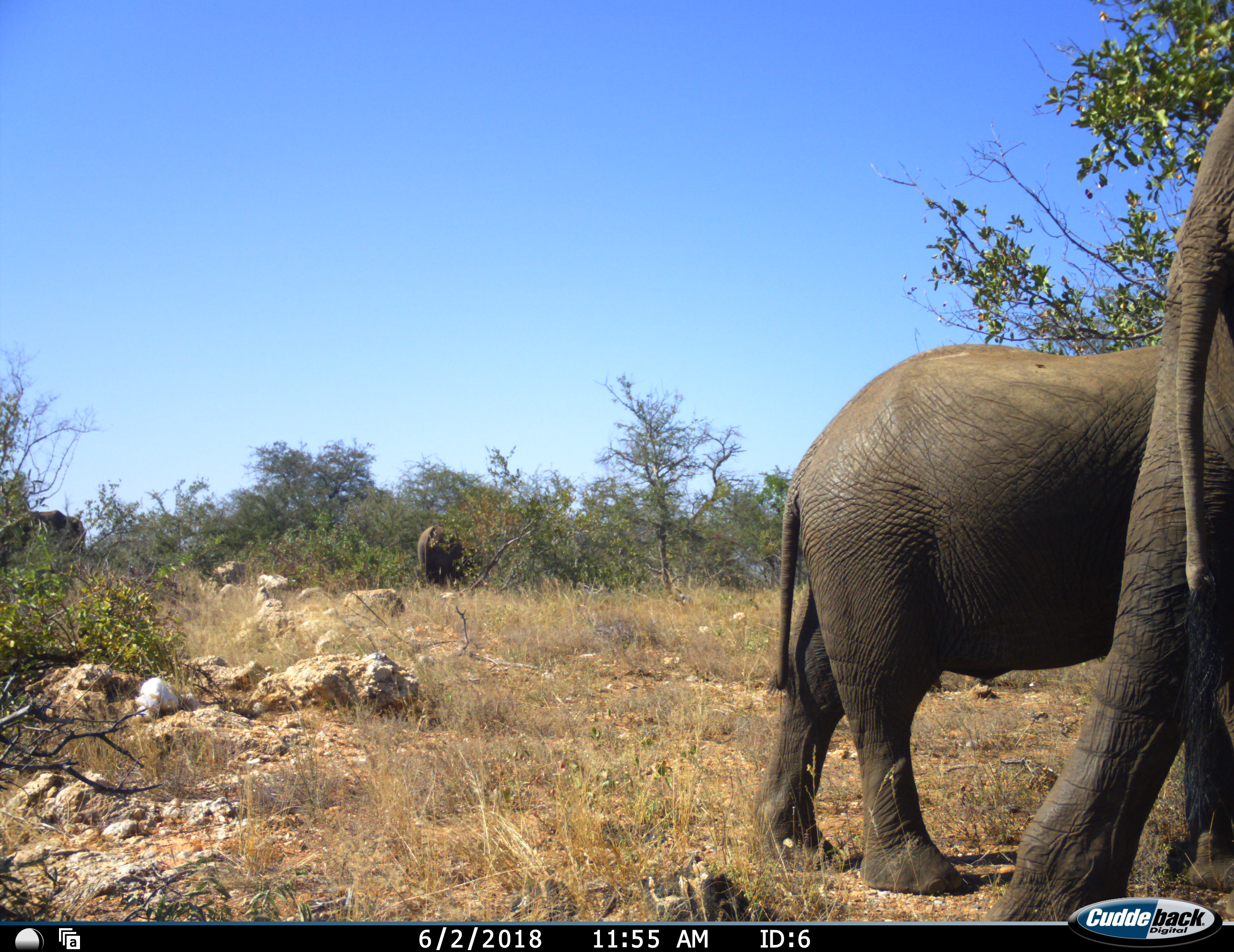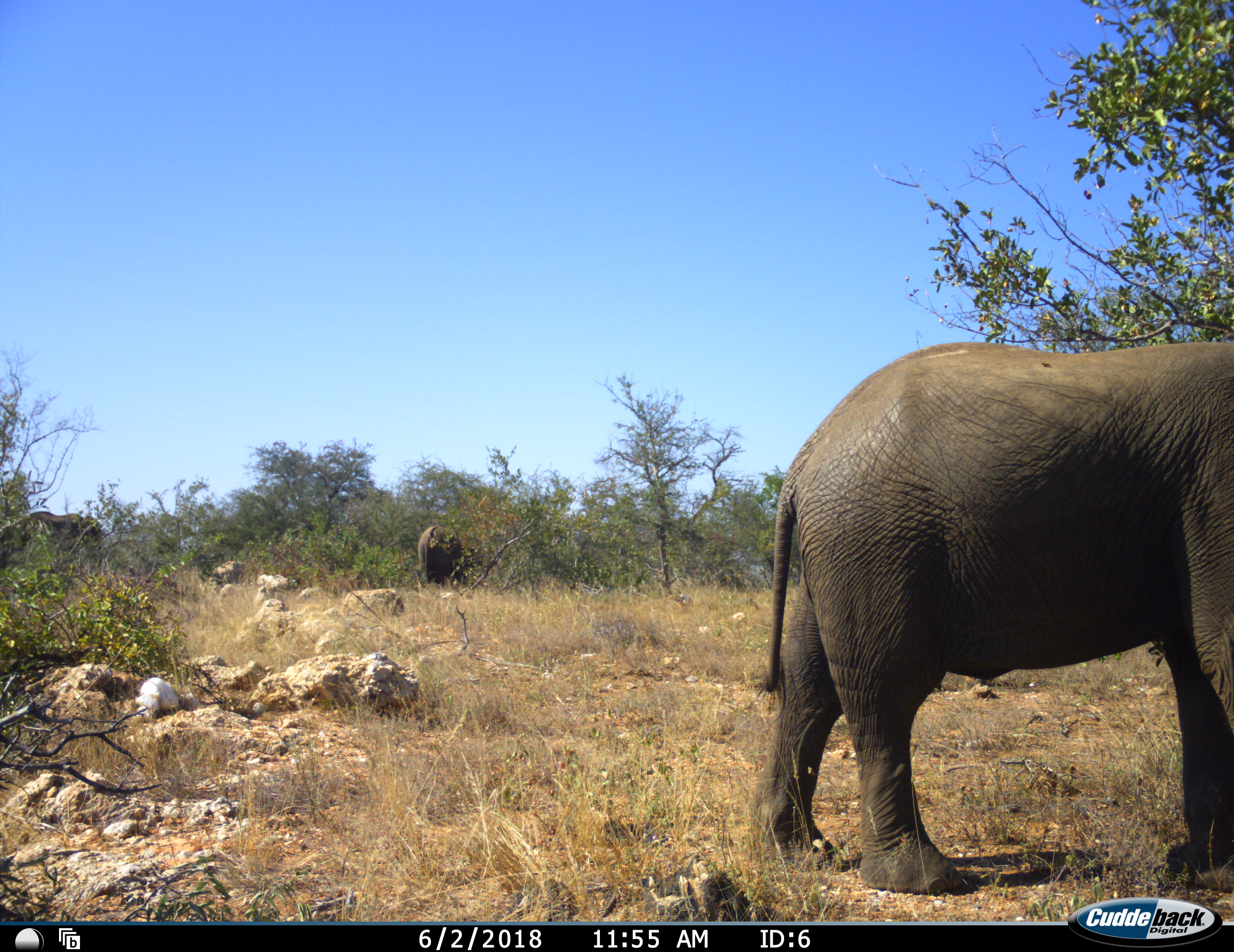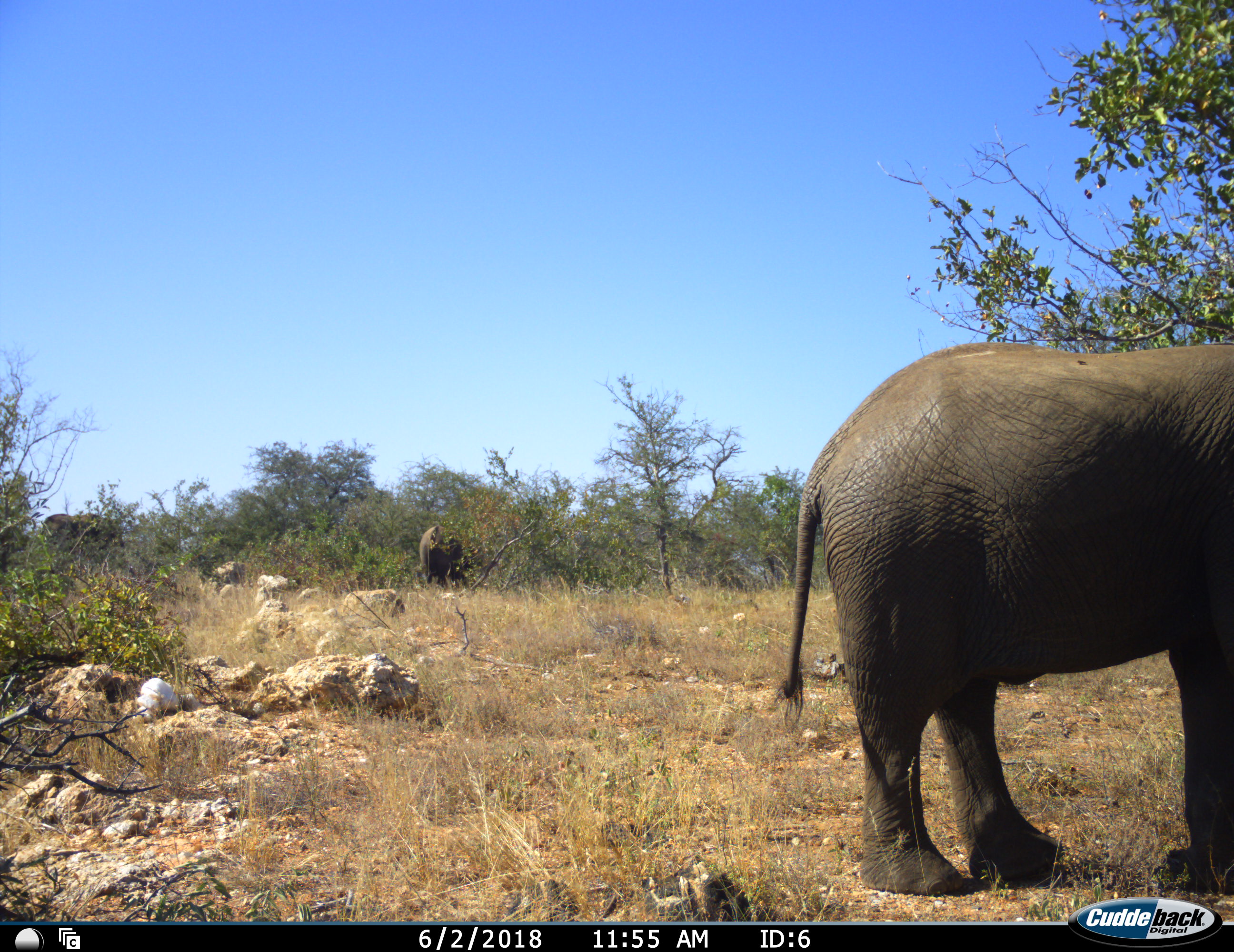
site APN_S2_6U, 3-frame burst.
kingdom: Animalia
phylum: Chordata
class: Mammalia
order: Proboscidea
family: Elephantidae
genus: Loxodonta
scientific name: Loxodonta africana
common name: african bush elephant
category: elephant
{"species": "elephant (african bush elephant) (Loxodonta africana)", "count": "4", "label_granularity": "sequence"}